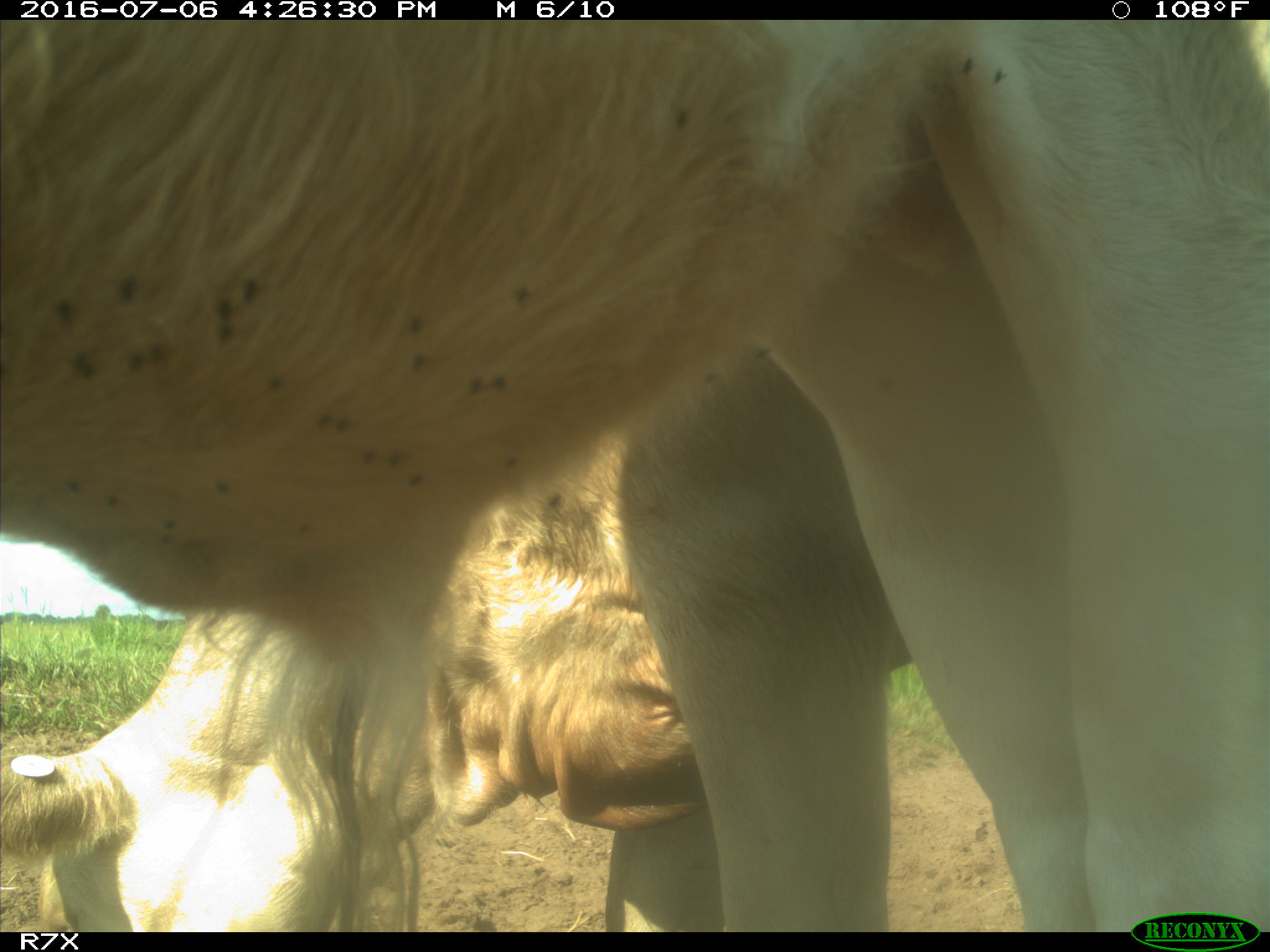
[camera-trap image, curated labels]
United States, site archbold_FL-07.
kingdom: Animalia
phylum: Chordata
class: Mammalia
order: Artiodactyla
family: Bovidae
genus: Bos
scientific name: Bos taurus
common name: domestic cow